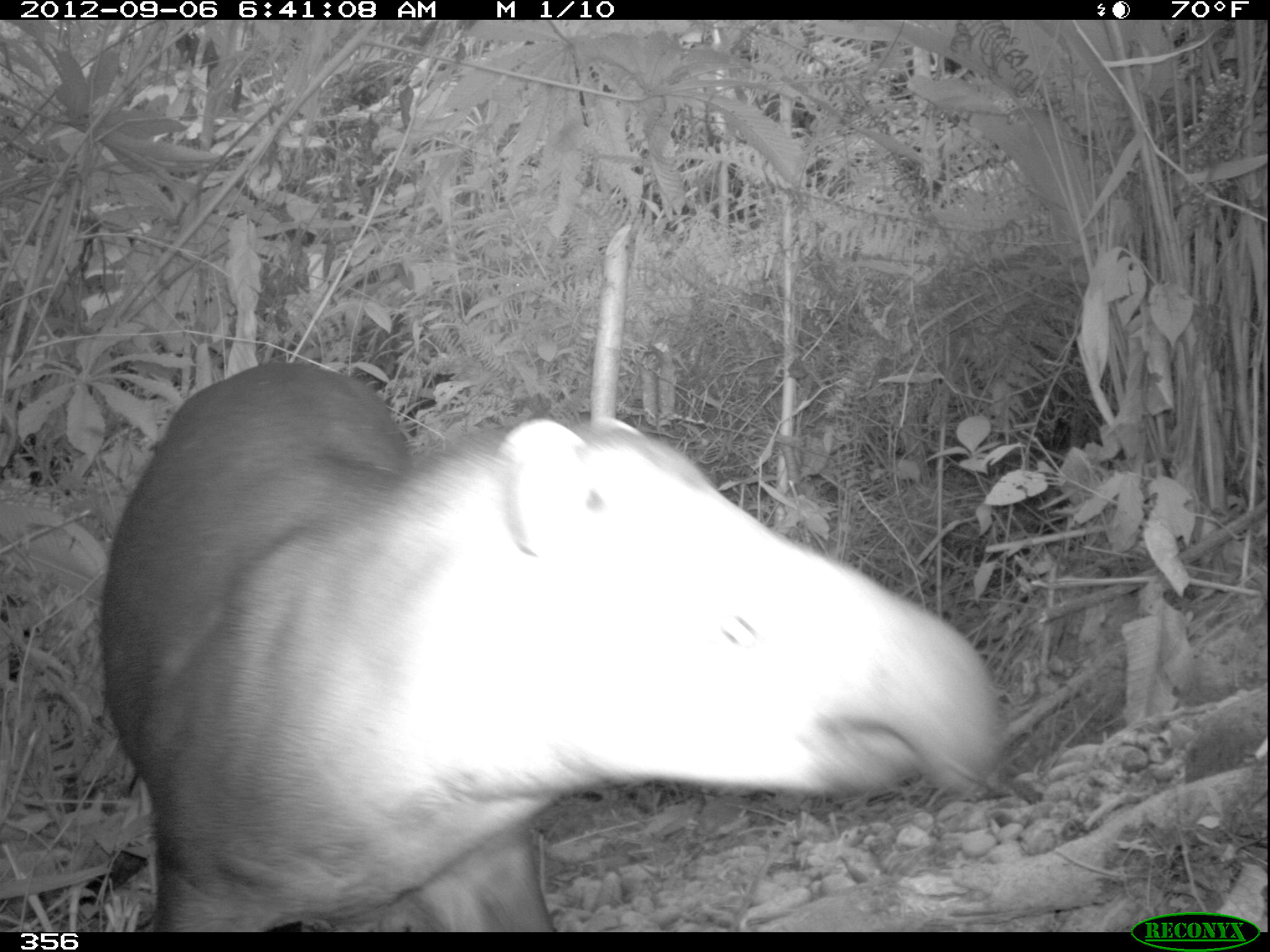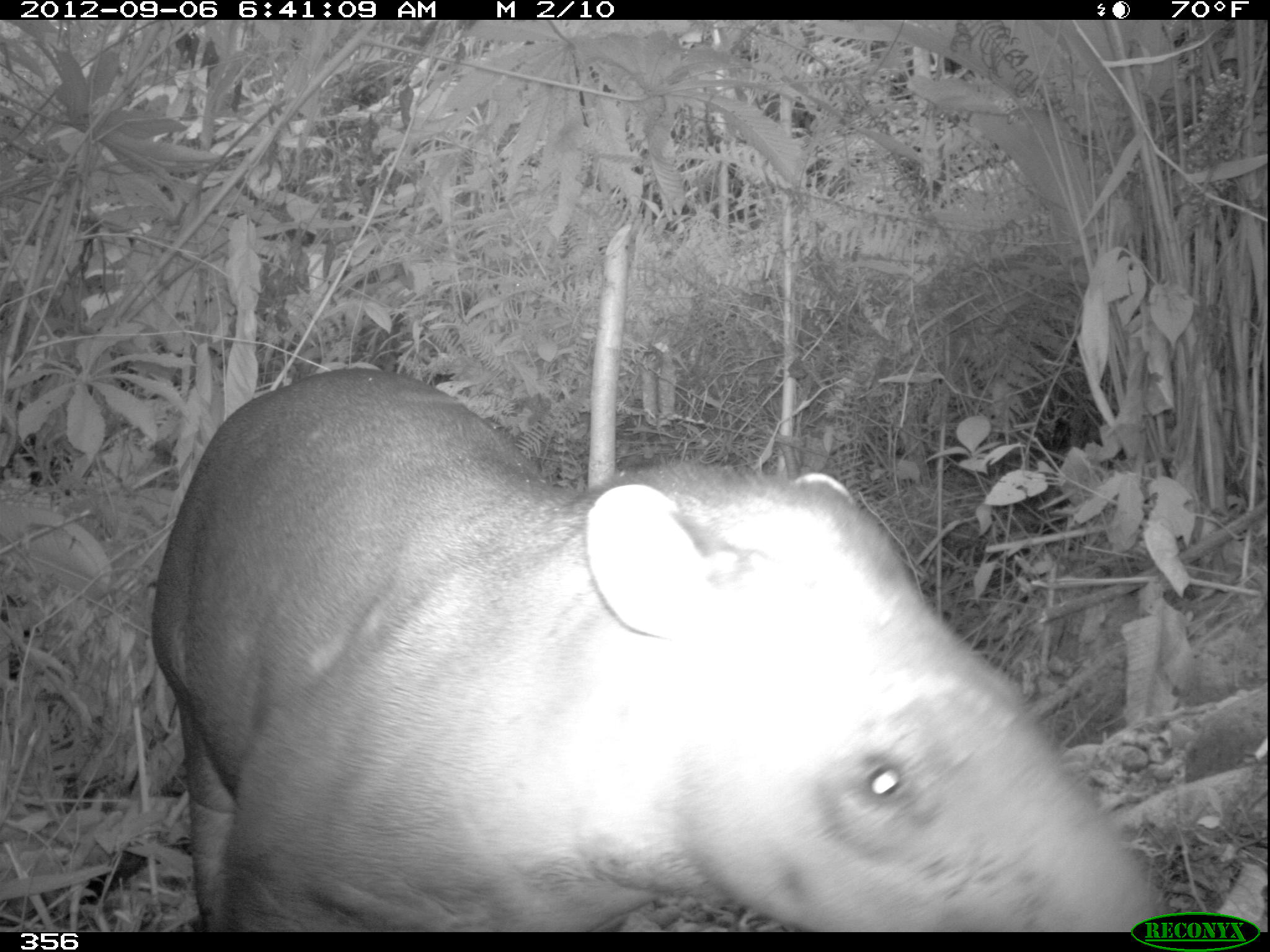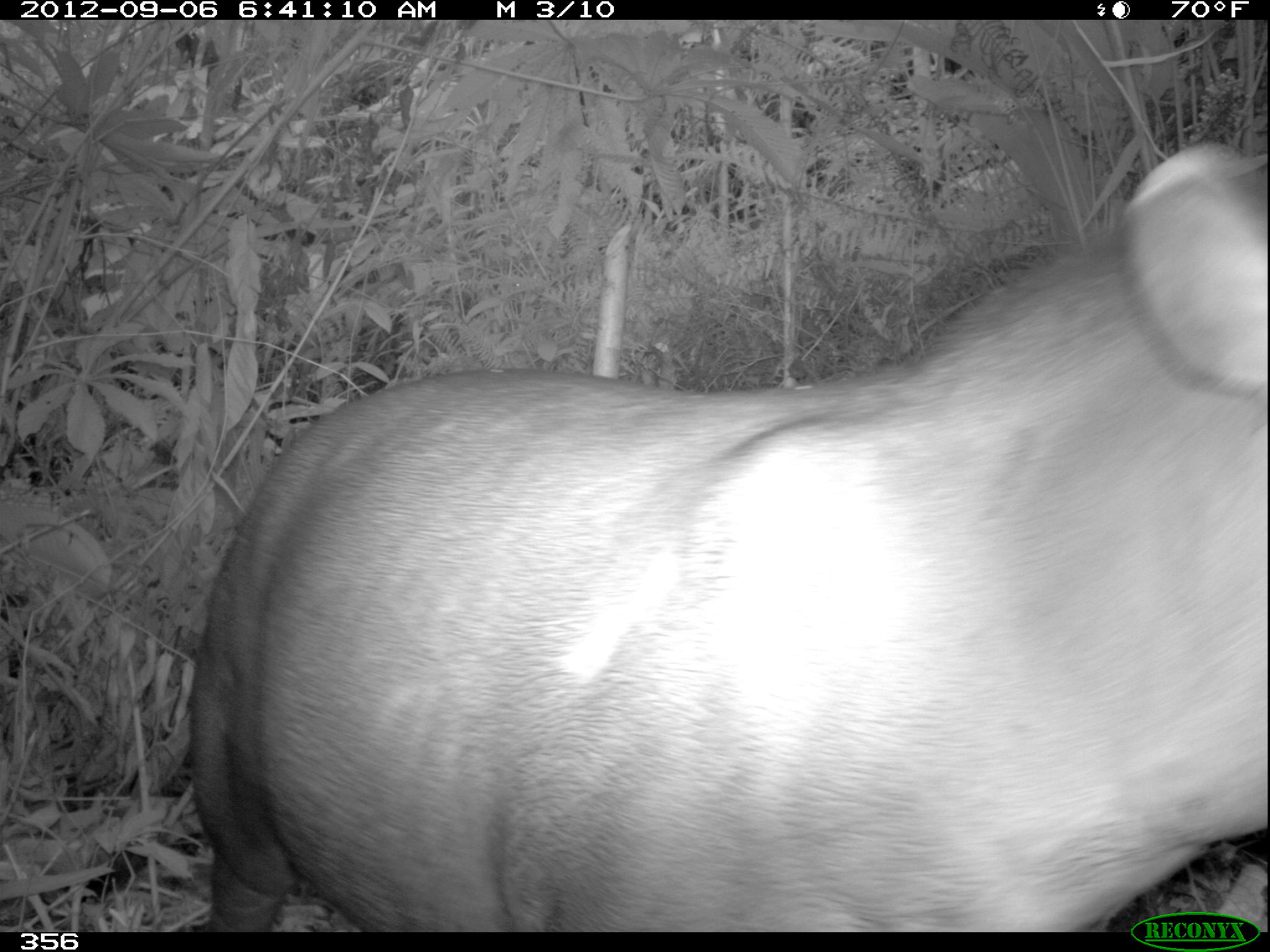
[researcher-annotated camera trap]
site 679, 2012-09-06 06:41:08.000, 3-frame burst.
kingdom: Animalia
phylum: Chordata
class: Mammalia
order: Perissodactyla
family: Tapiridae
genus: Tapirus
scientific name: Tapirus terrestris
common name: south american tapir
Tapirus terrestris (south american tapir).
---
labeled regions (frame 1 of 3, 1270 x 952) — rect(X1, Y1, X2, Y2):
tapirus terrestris: rect(97, 360, 1004, 930)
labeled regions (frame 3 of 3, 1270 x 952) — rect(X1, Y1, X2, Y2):
tapirus terrestris: rect(191, 142, 1270, 930)